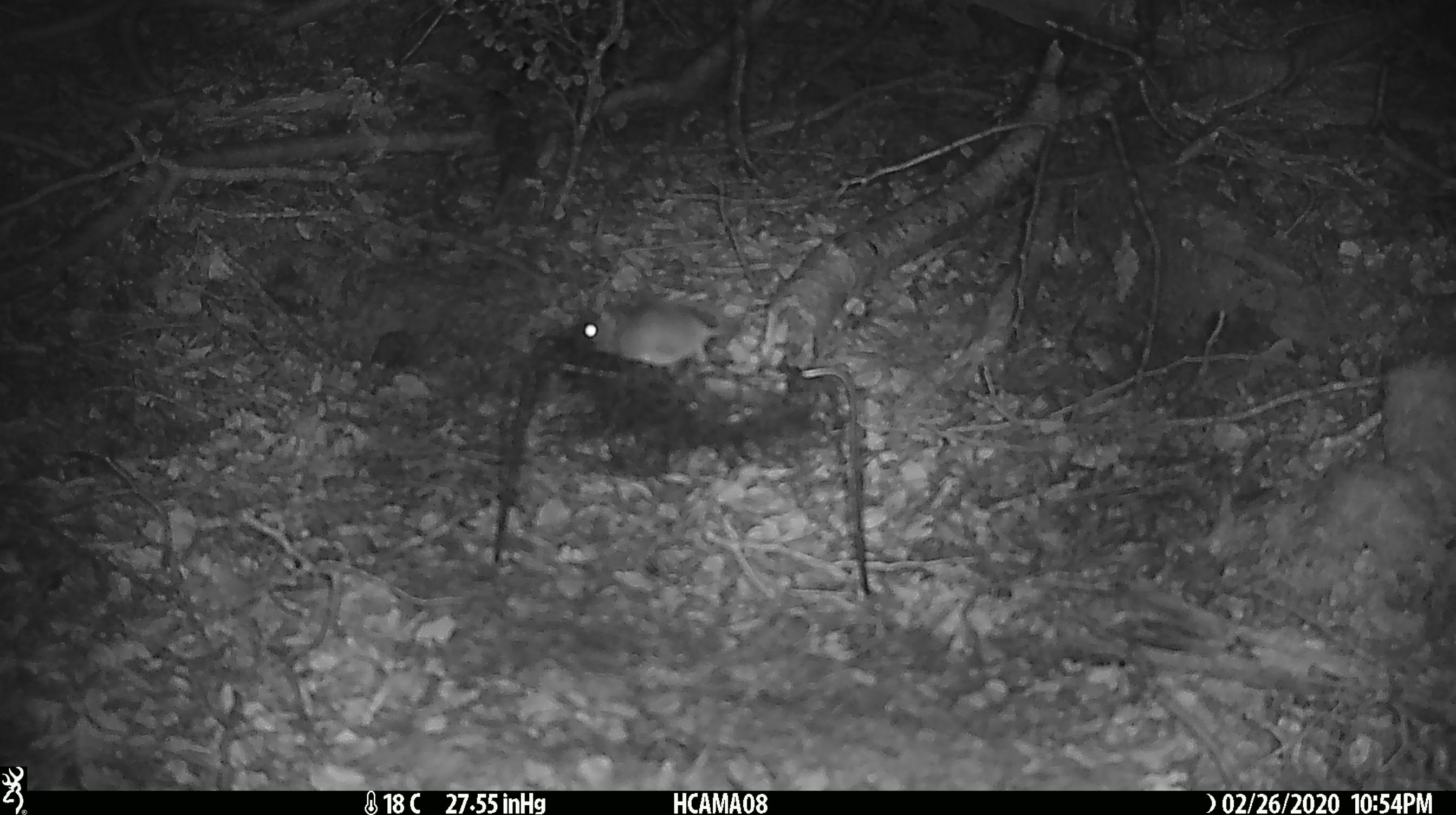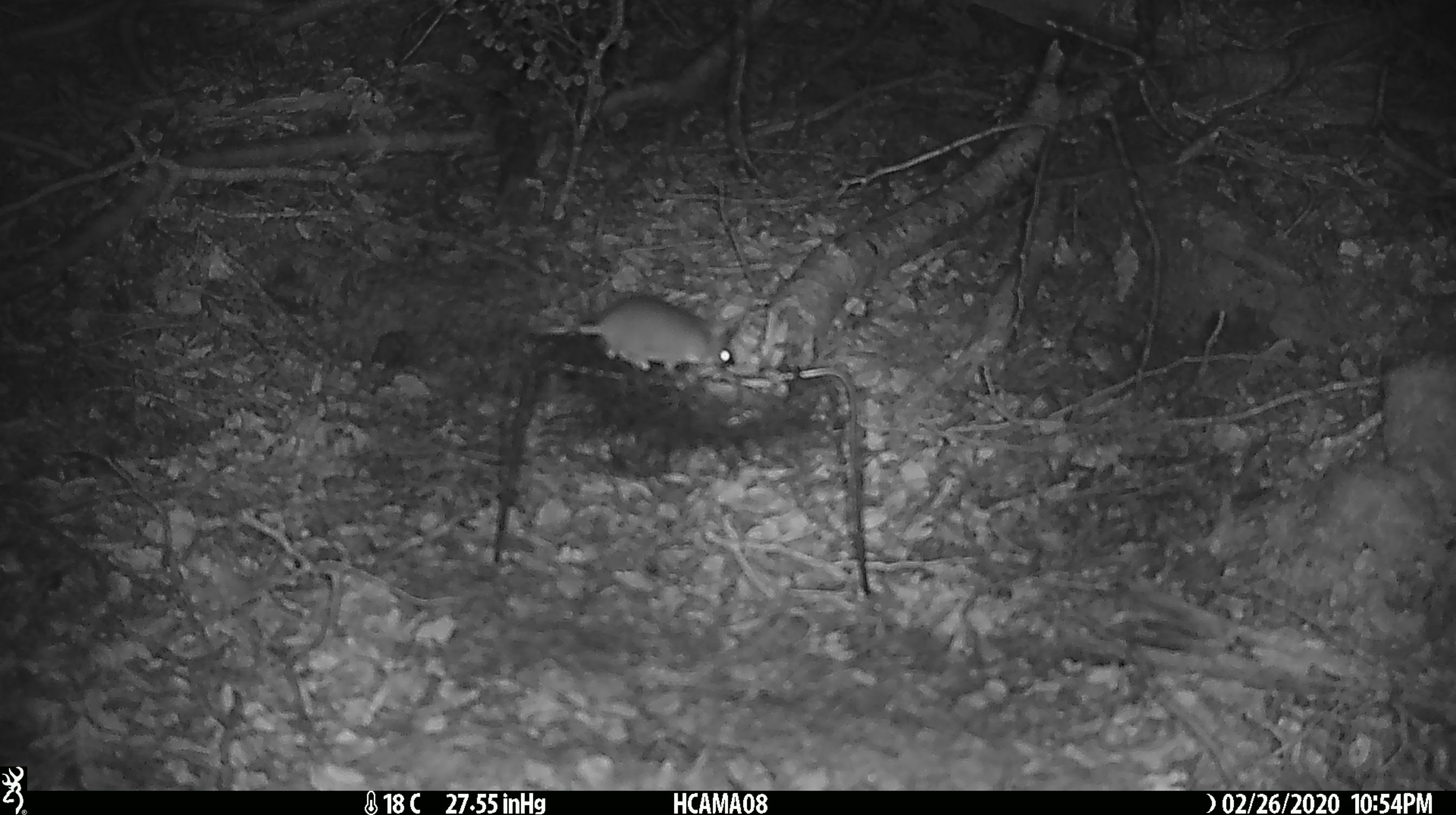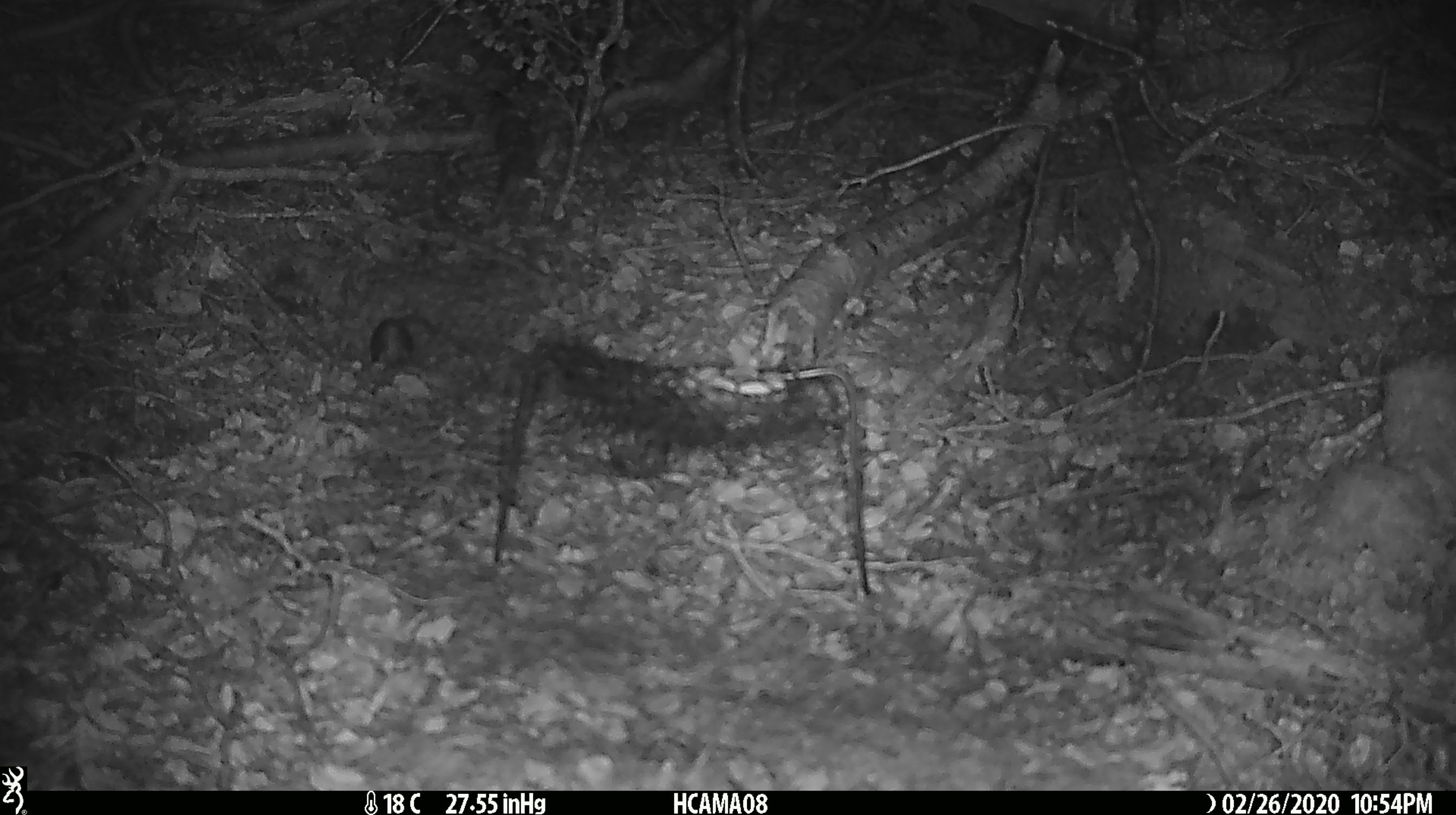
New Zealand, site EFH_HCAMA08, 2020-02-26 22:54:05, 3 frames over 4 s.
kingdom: Animalia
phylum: Chordata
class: Mammalia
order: Rodentia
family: Muridae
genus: Mus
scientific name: Mus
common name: mouse